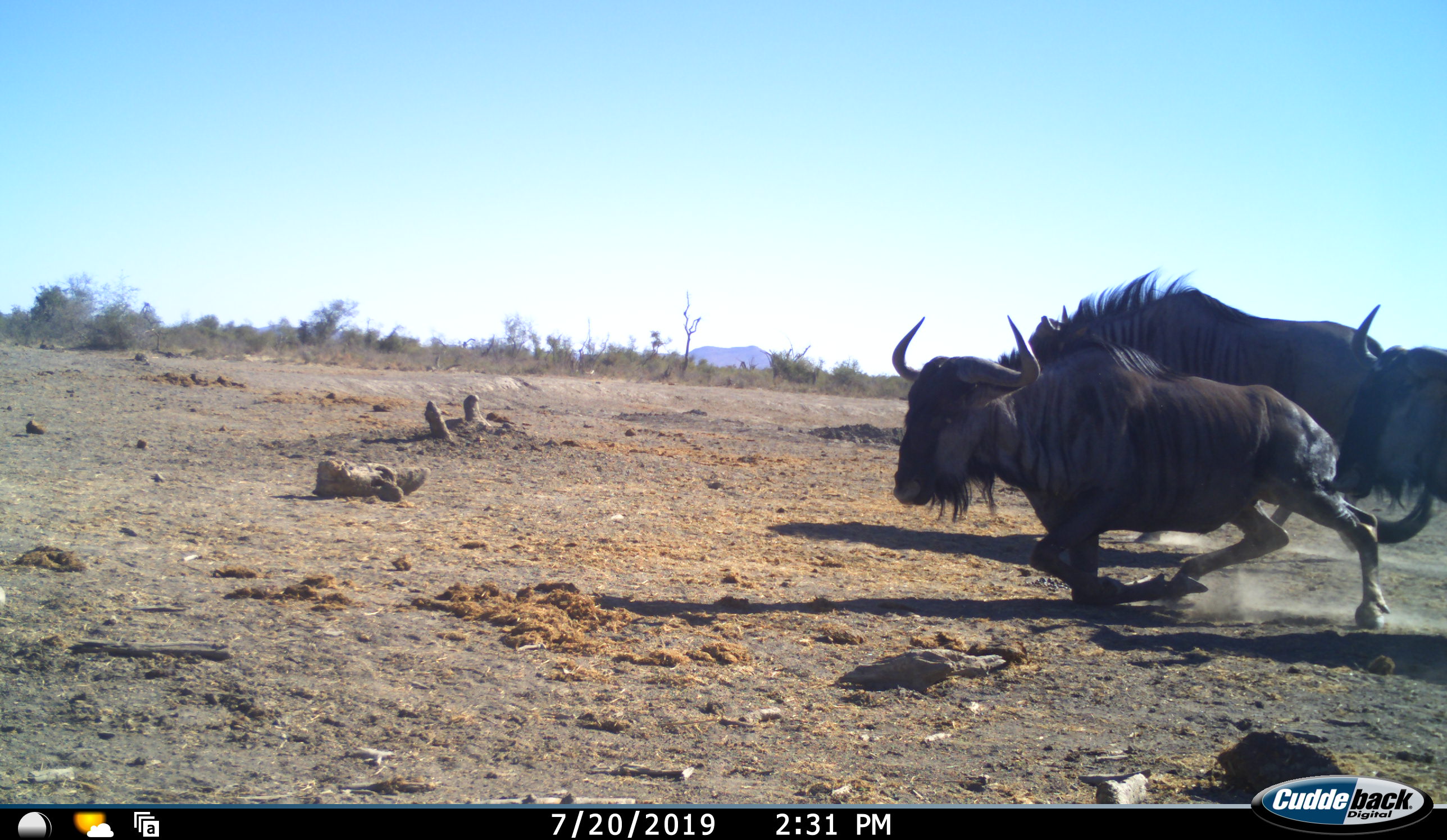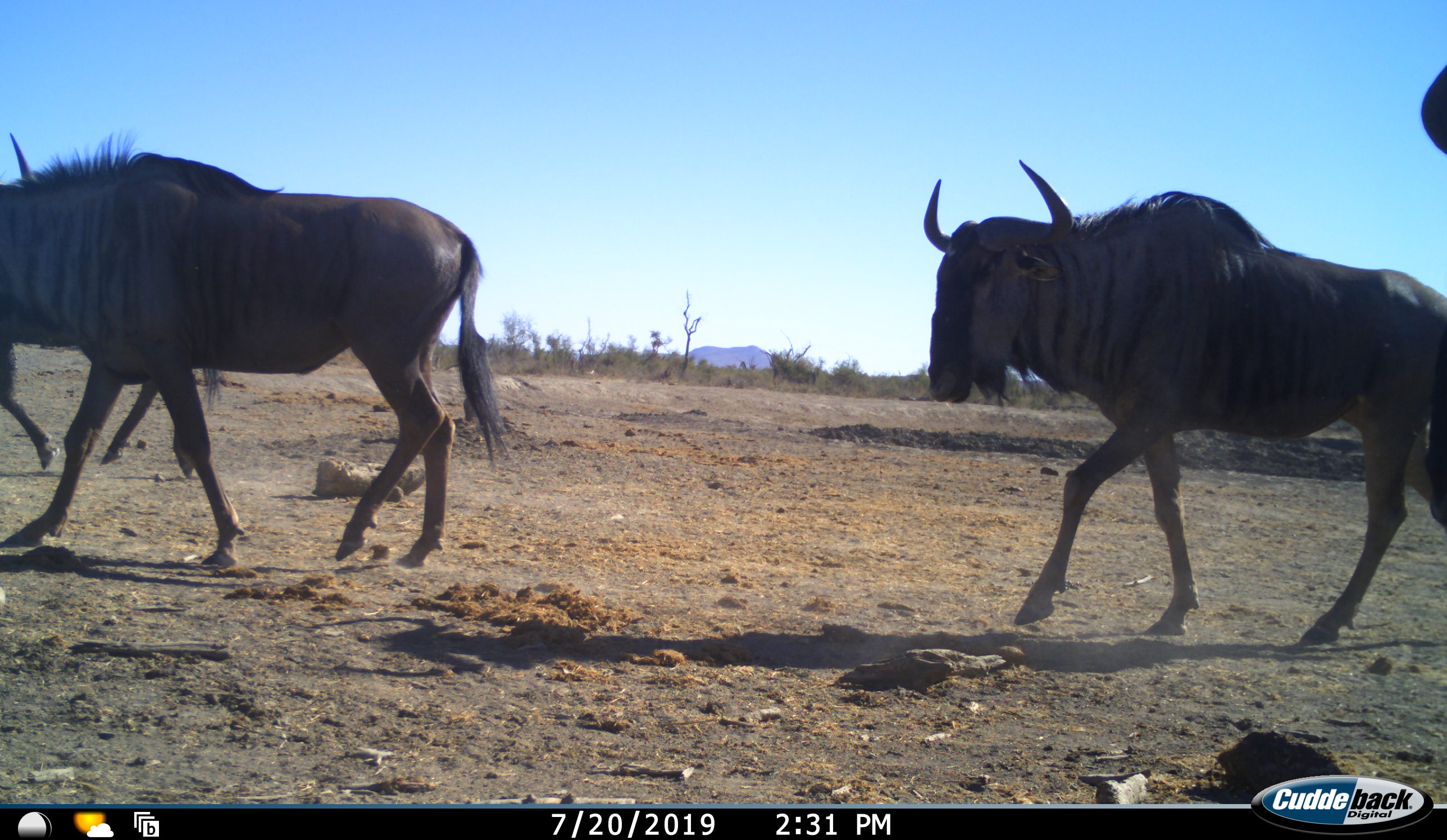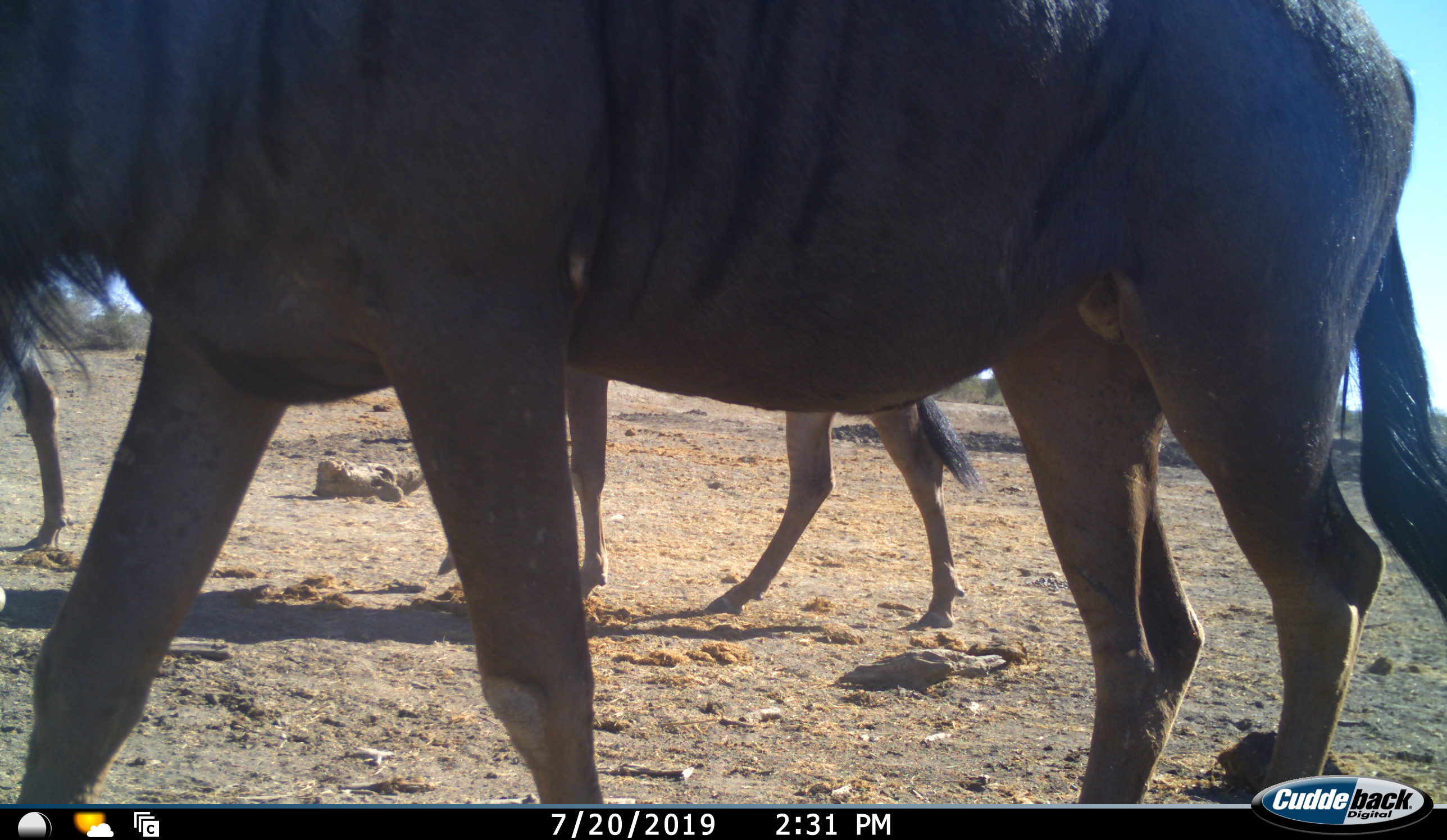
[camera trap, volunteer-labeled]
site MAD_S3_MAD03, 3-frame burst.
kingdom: Animalia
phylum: Chordata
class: Mammalia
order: Artiodactyla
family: Bovidae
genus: Connochaetes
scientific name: Connochaetes taurinus taurinus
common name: blue wildebeest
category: wildebeestblue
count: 4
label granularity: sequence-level